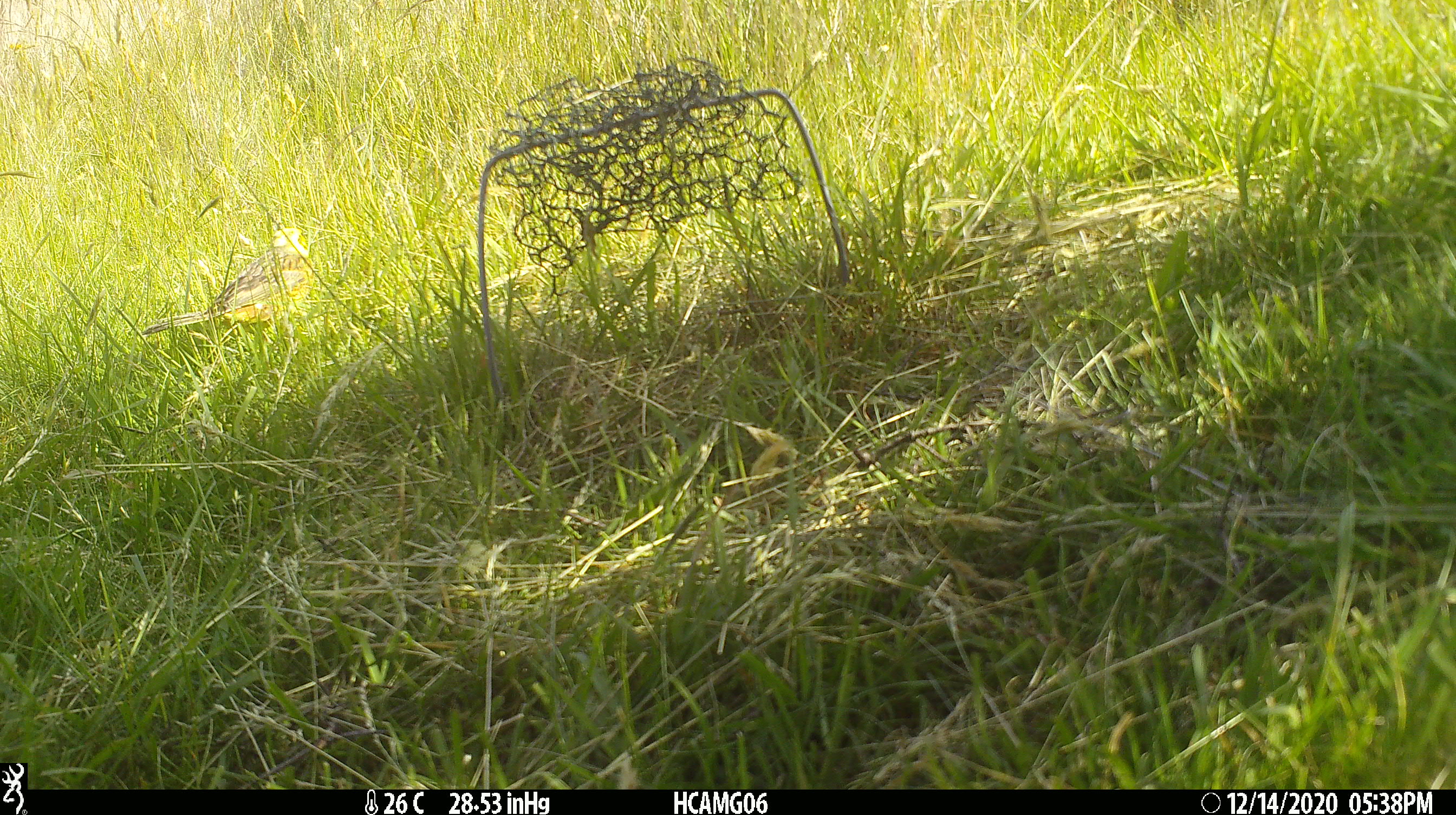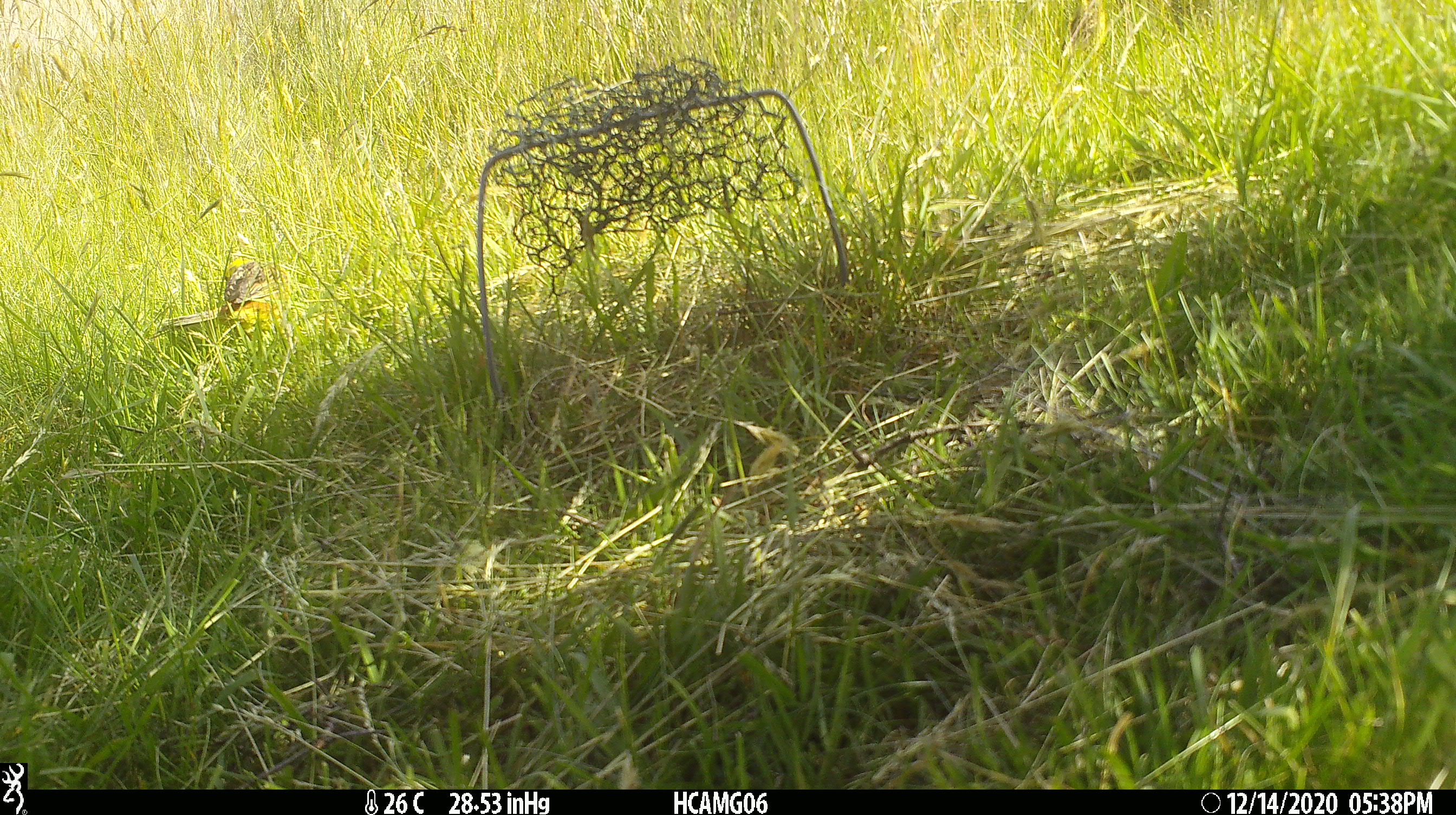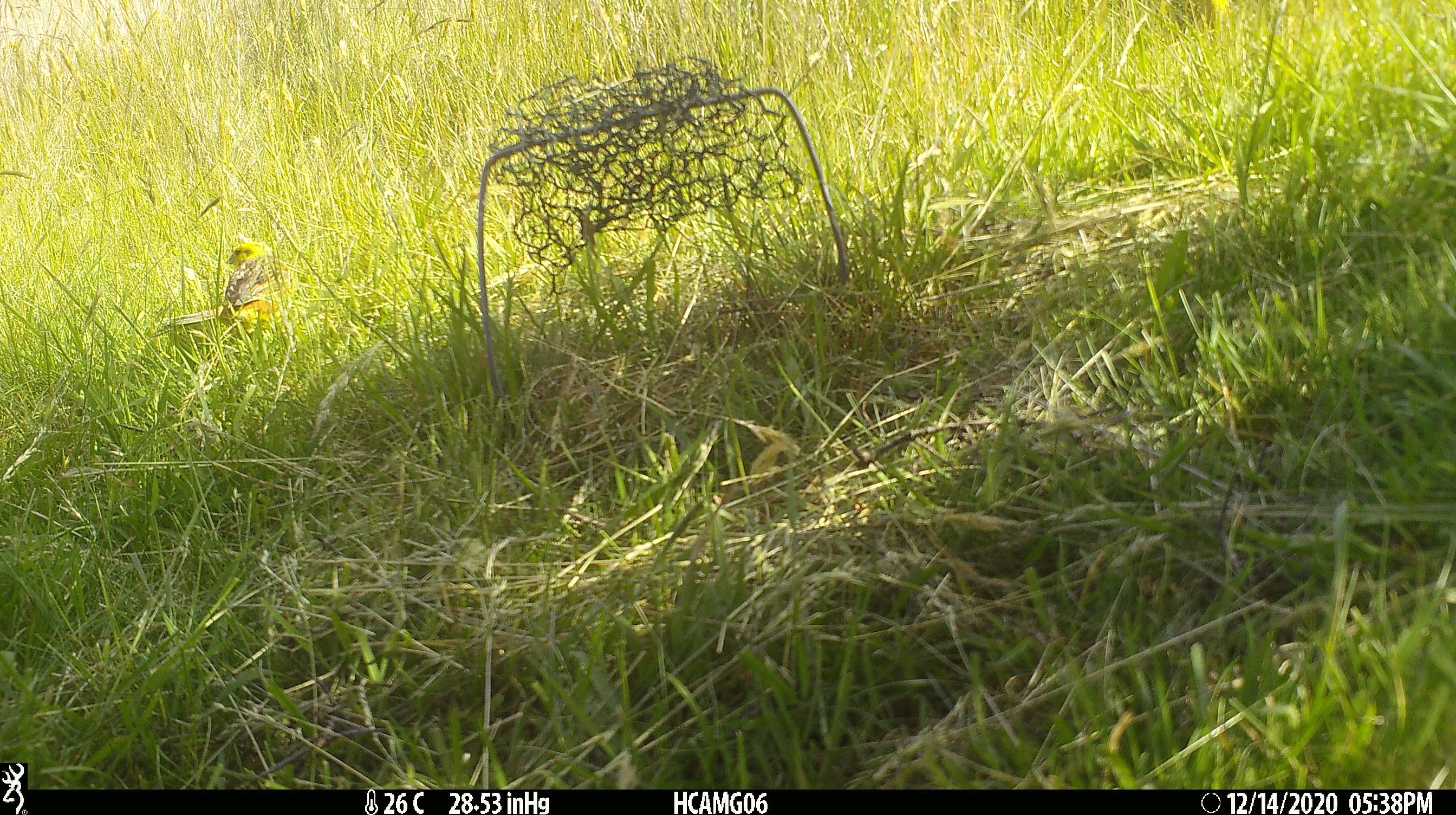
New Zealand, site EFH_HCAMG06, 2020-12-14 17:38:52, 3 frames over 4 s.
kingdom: Animalia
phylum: Chordata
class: Aves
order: Passeriformes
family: Emberizidae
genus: Emberiza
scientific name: Emberiza citrinella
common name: yellowhammer